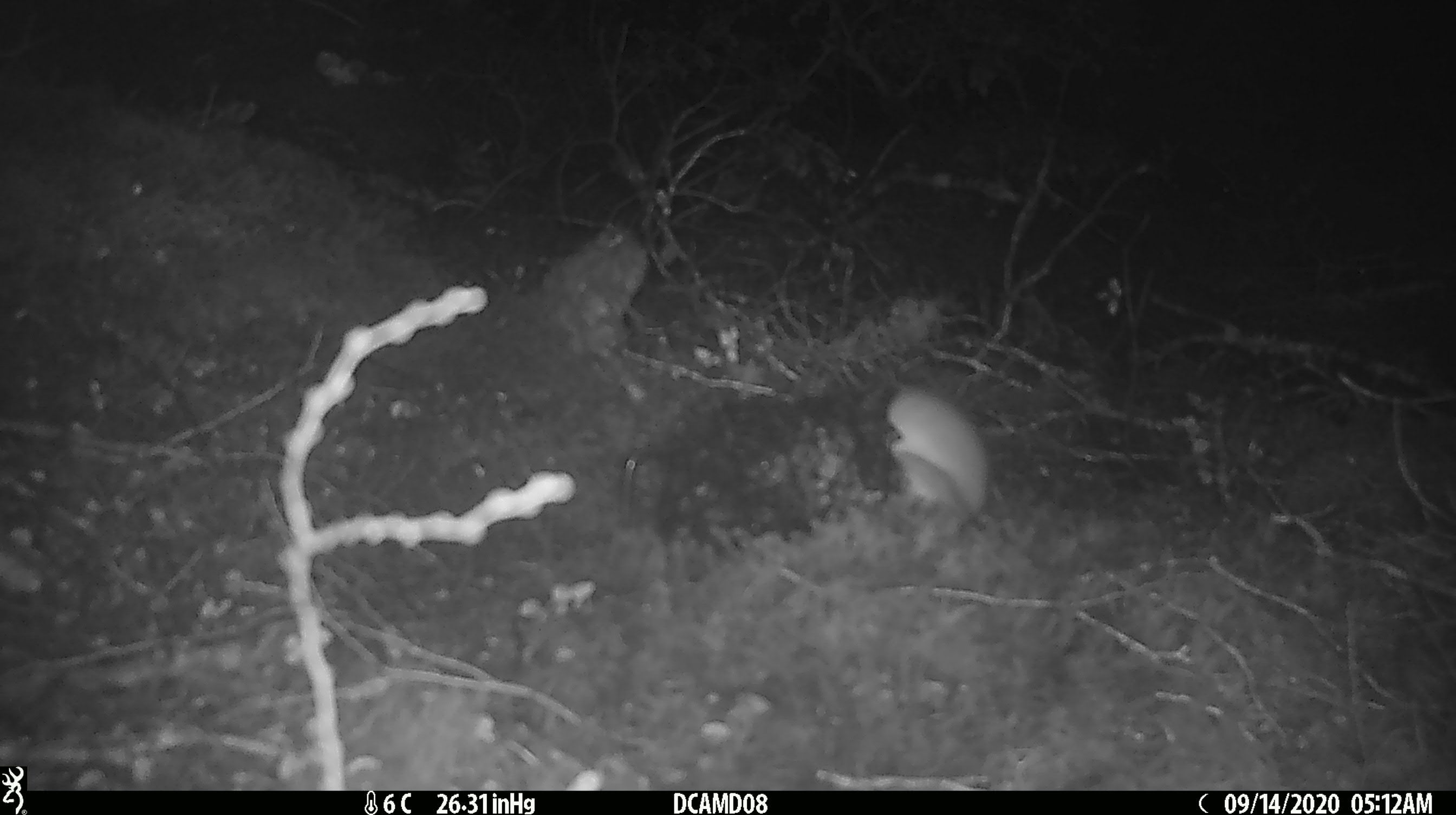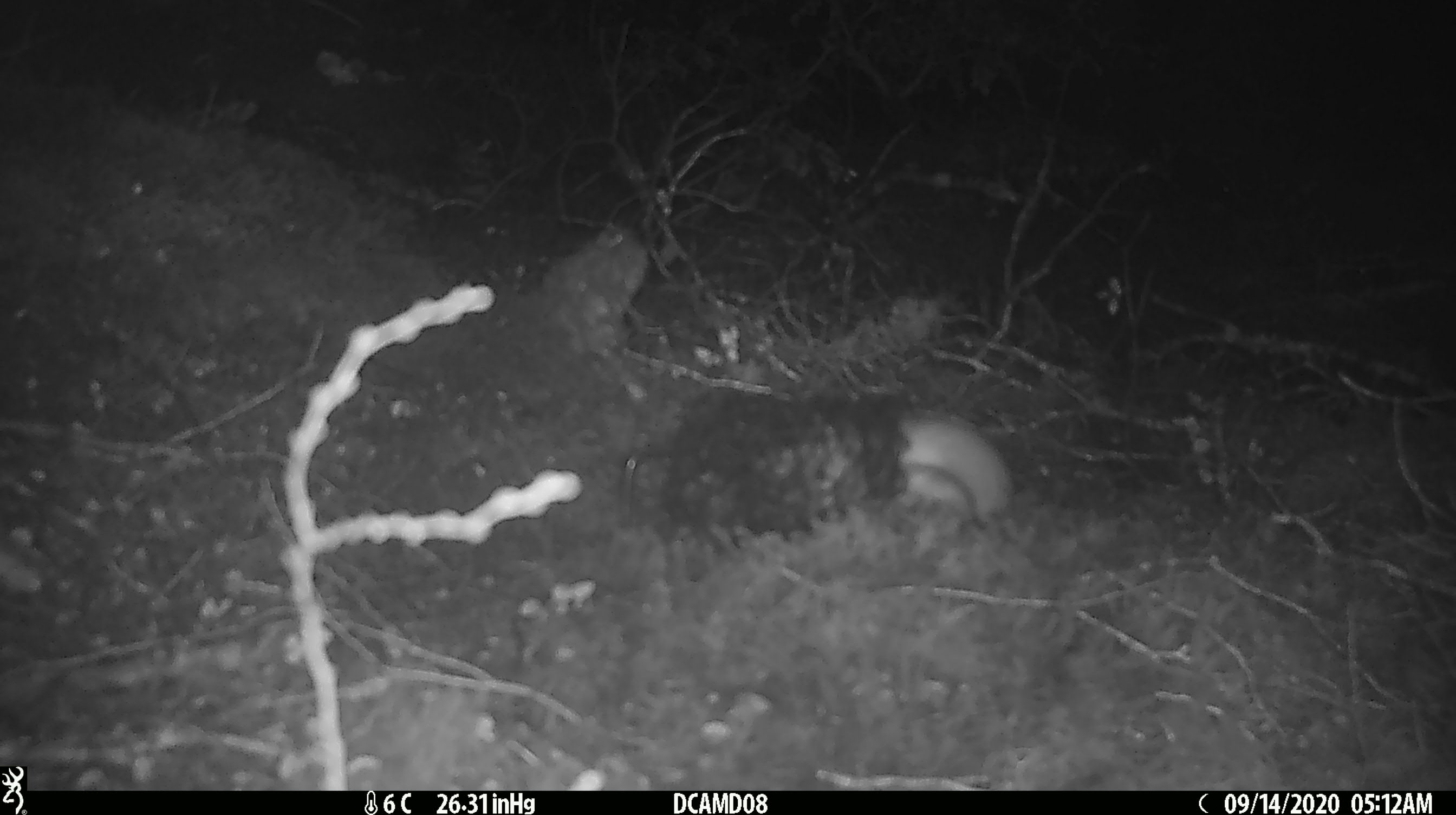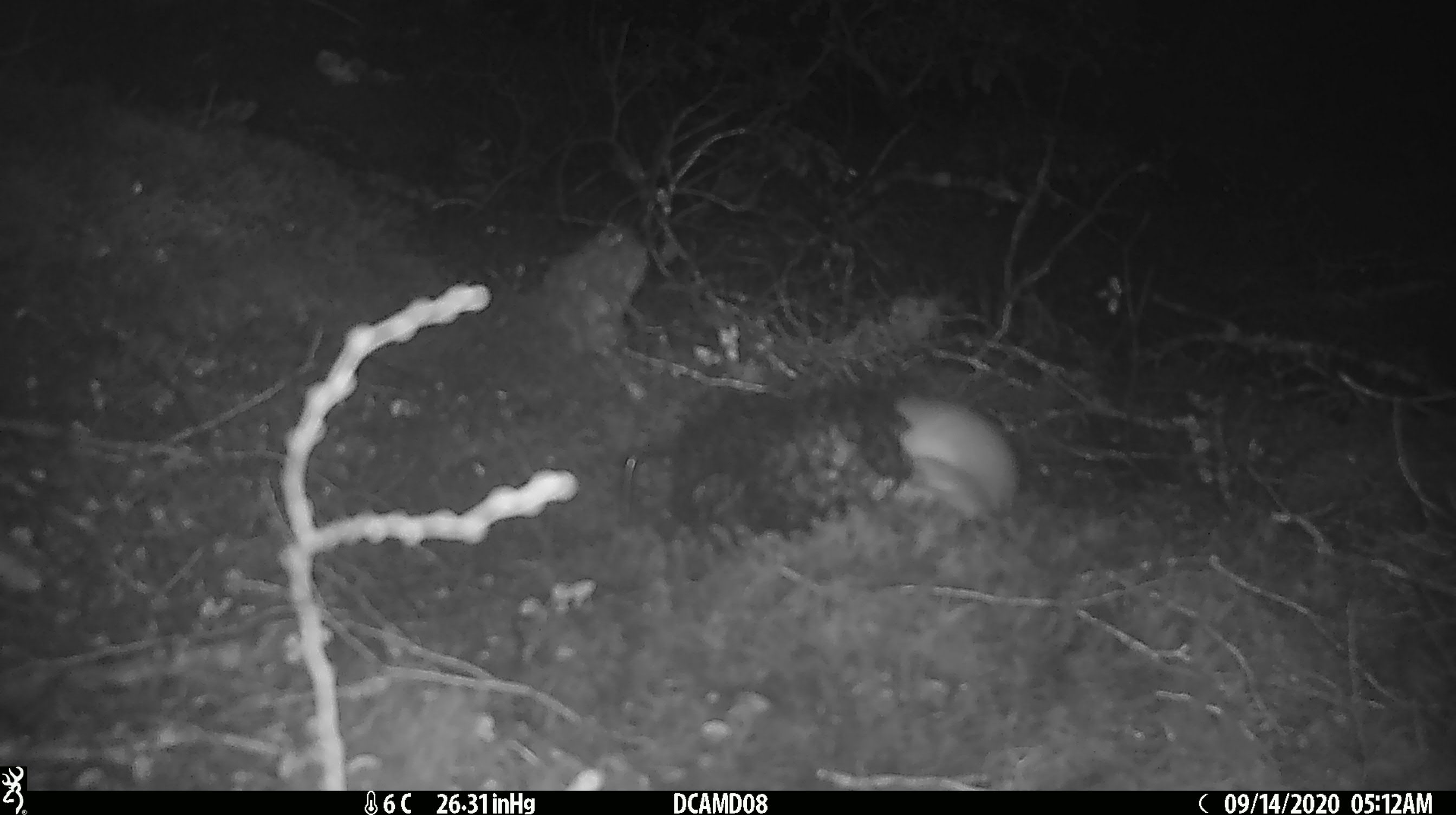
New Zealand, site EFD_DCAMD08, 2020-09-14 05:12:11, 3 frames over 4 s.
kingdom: Animalia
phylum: Chordata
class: Mammalia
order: Carnivora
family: Mustelidae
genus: Mustela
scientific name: Mustela erminea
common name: stoat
Stoat (Mustela erminea).